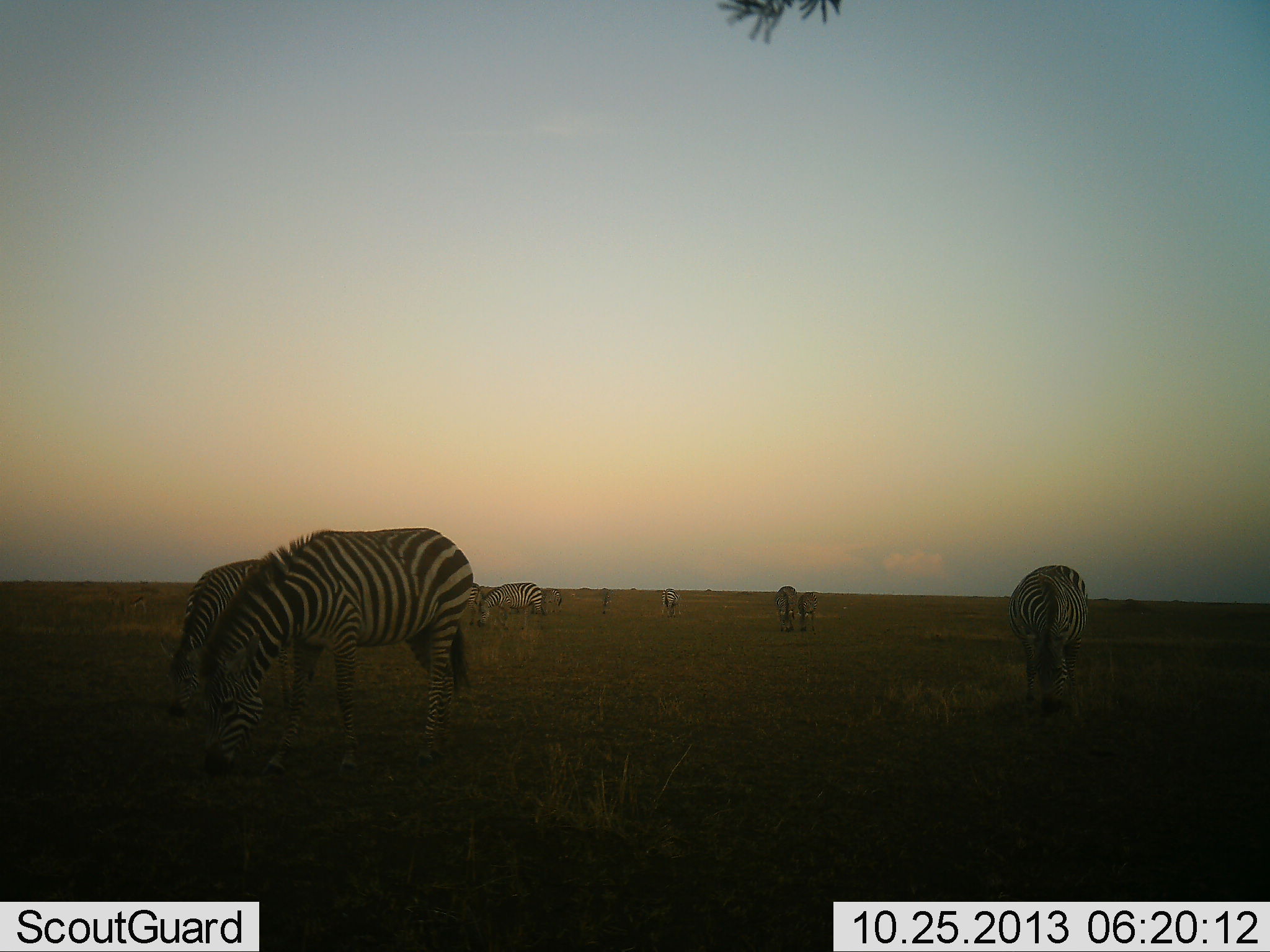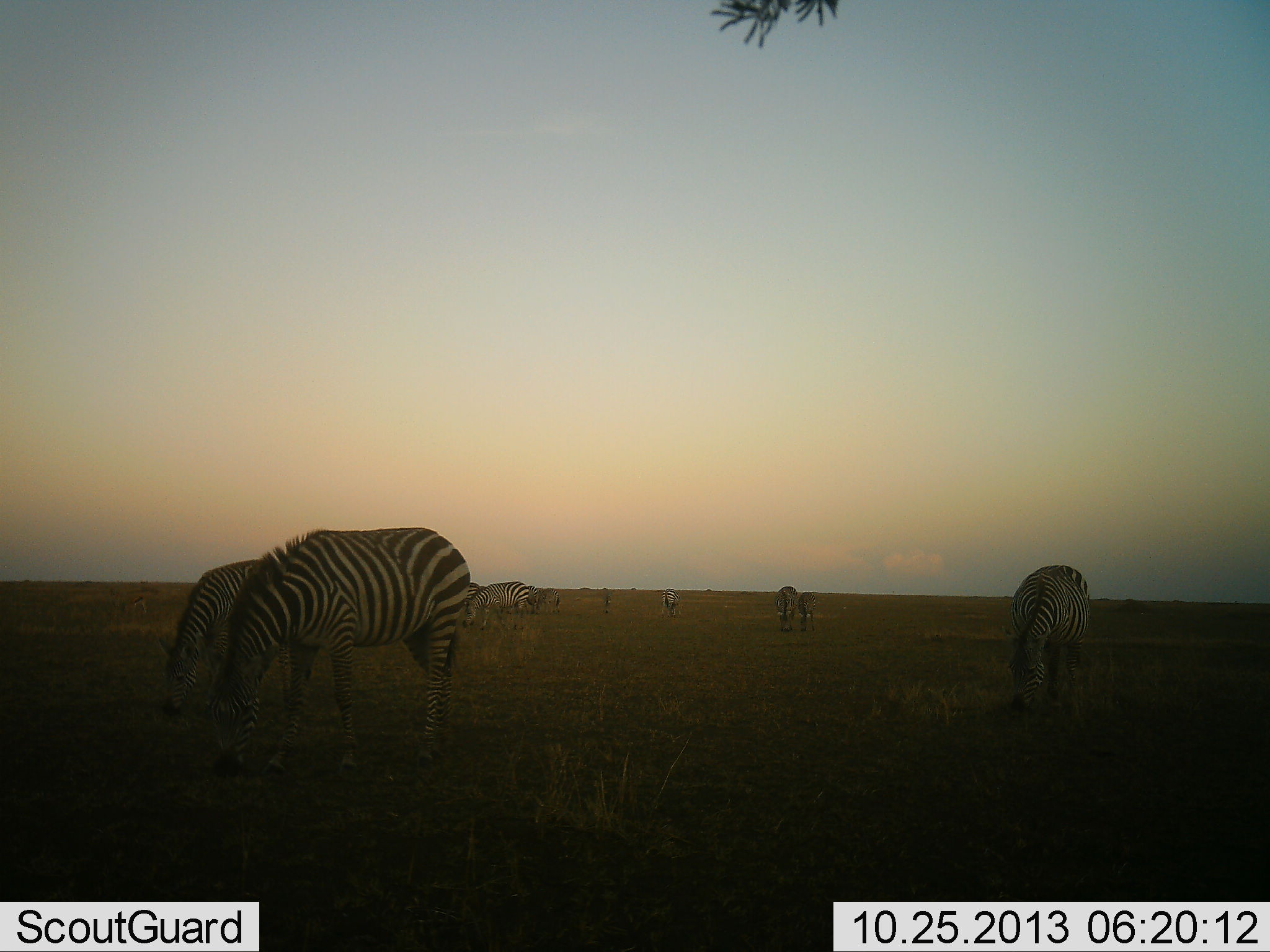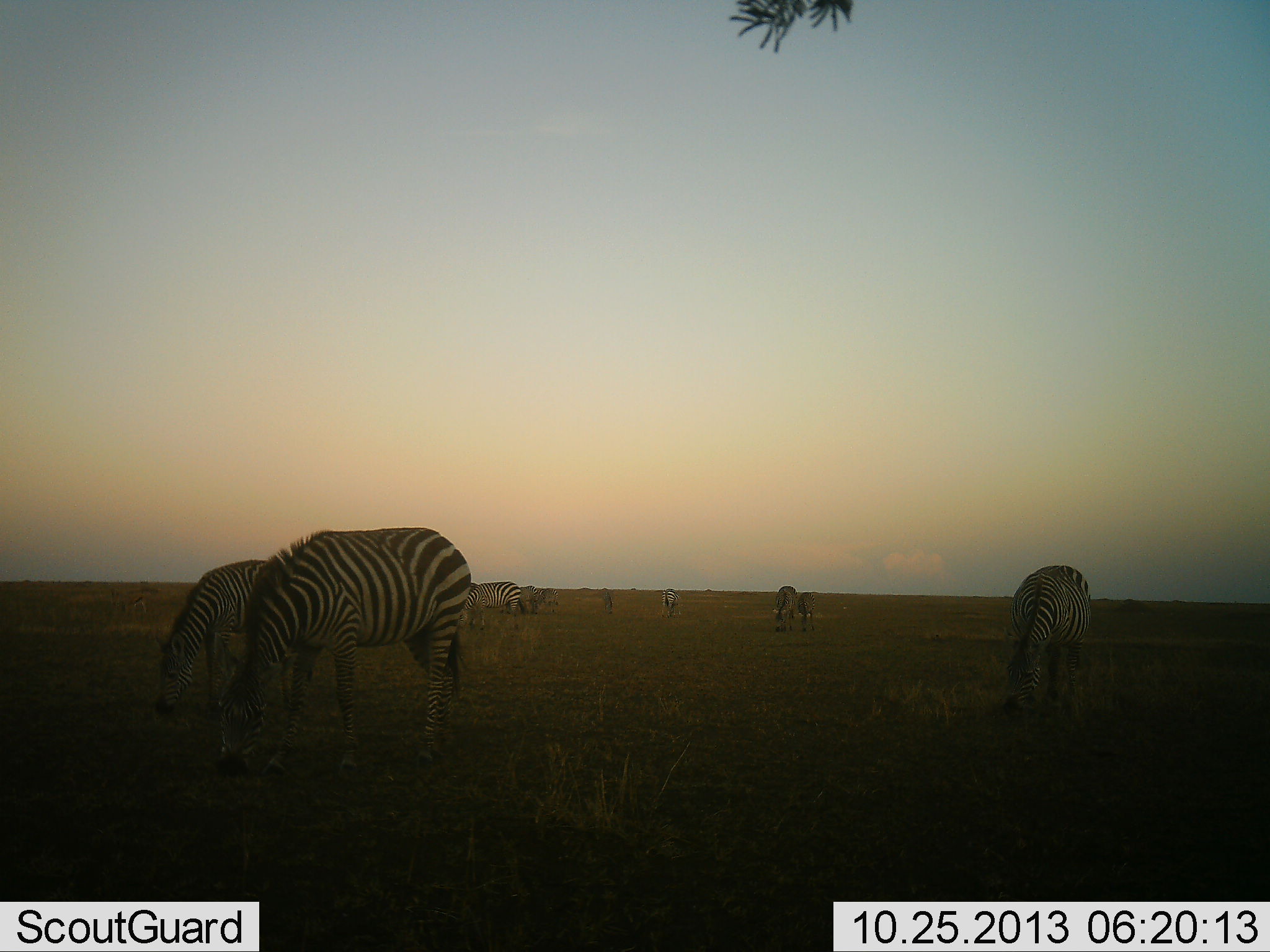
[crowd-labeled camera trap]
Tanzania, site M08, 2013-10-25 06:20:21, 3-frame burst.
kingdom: Animalia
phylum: Chordata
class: Mammalia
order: Perissodactyla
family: Equidae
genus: Equus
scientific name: Equus quagga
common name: plains zebra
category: zebra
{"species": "zebra (plains zebra) (Equus quagga)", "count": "9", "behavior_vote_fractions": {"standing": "12%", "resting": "3%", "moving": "15%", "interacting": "0%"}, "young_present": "18%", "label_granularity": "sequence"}